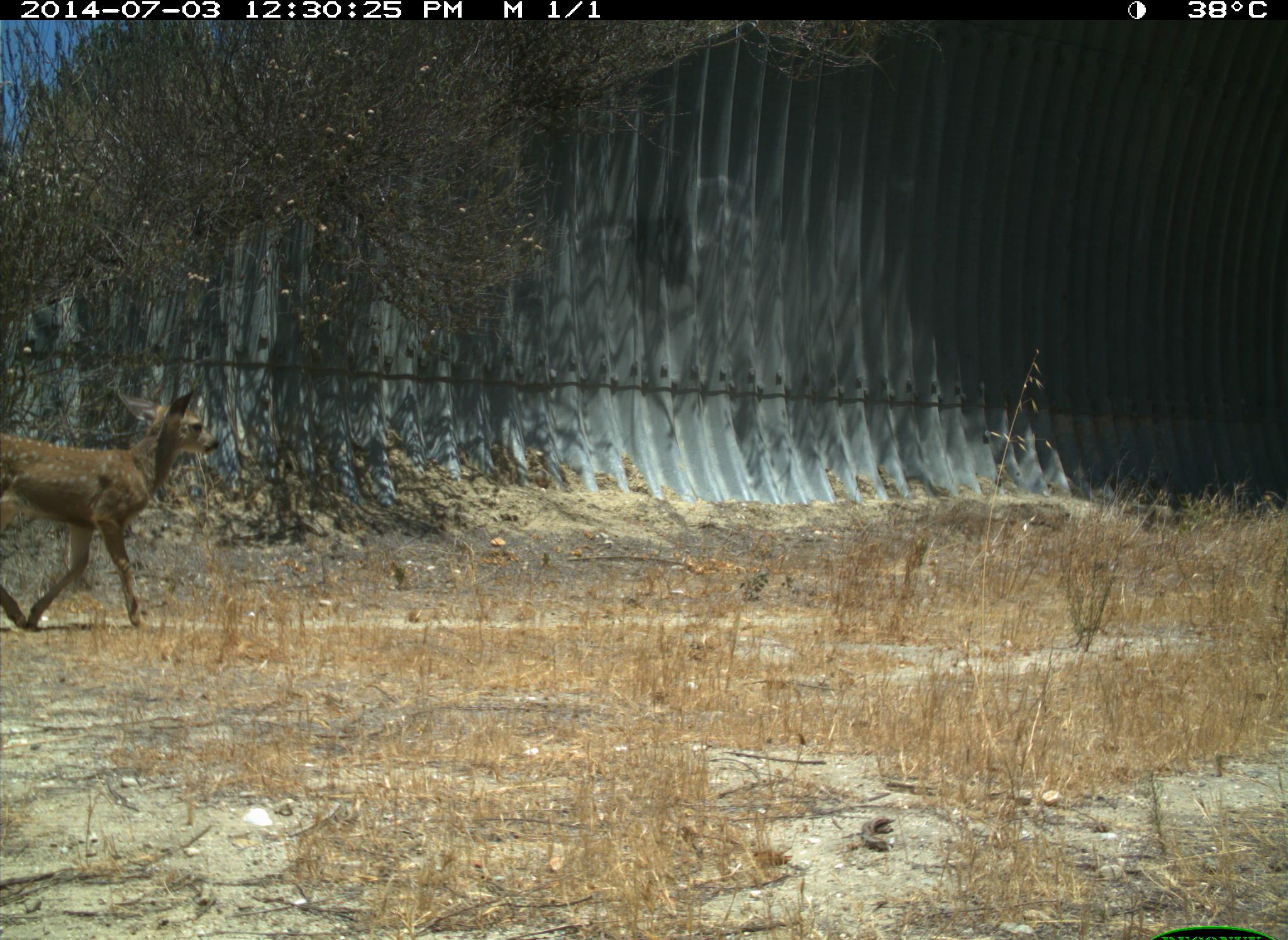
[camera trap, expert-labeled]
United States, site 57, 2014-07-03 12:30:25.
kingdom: Animalia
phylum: Chordata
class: Mammalia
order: Artiodactyla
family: Cervidae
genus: Odocoileus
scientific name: Odocoileus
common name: deer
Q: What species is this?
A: Deer (Odocoileus).